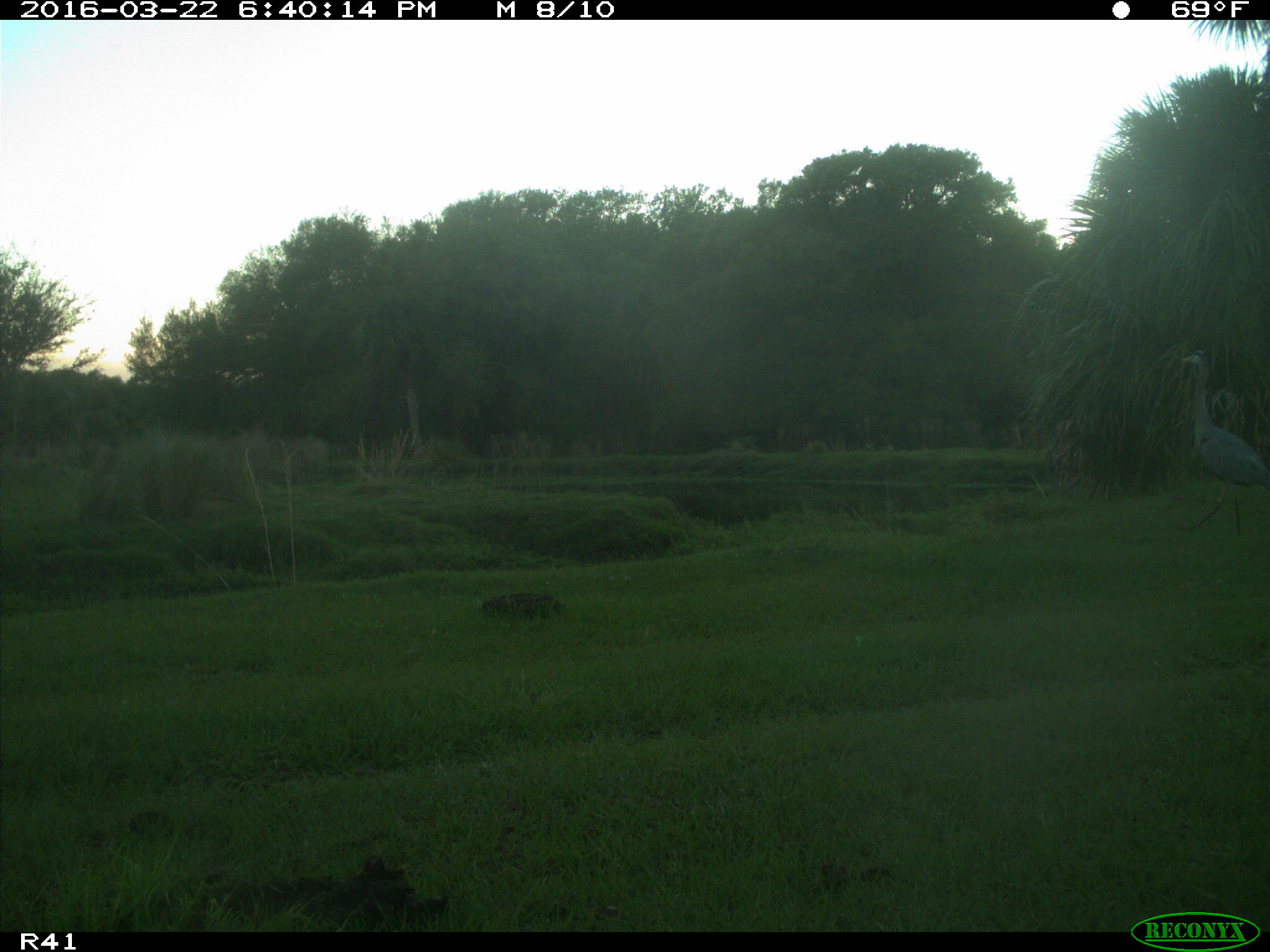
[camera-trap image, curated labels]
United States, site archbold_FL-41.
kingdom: Animalia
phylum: Chordata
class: Aves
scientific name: Aves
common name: birds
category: unidentified bird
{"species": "unidentified bird (birds) (Aves)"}